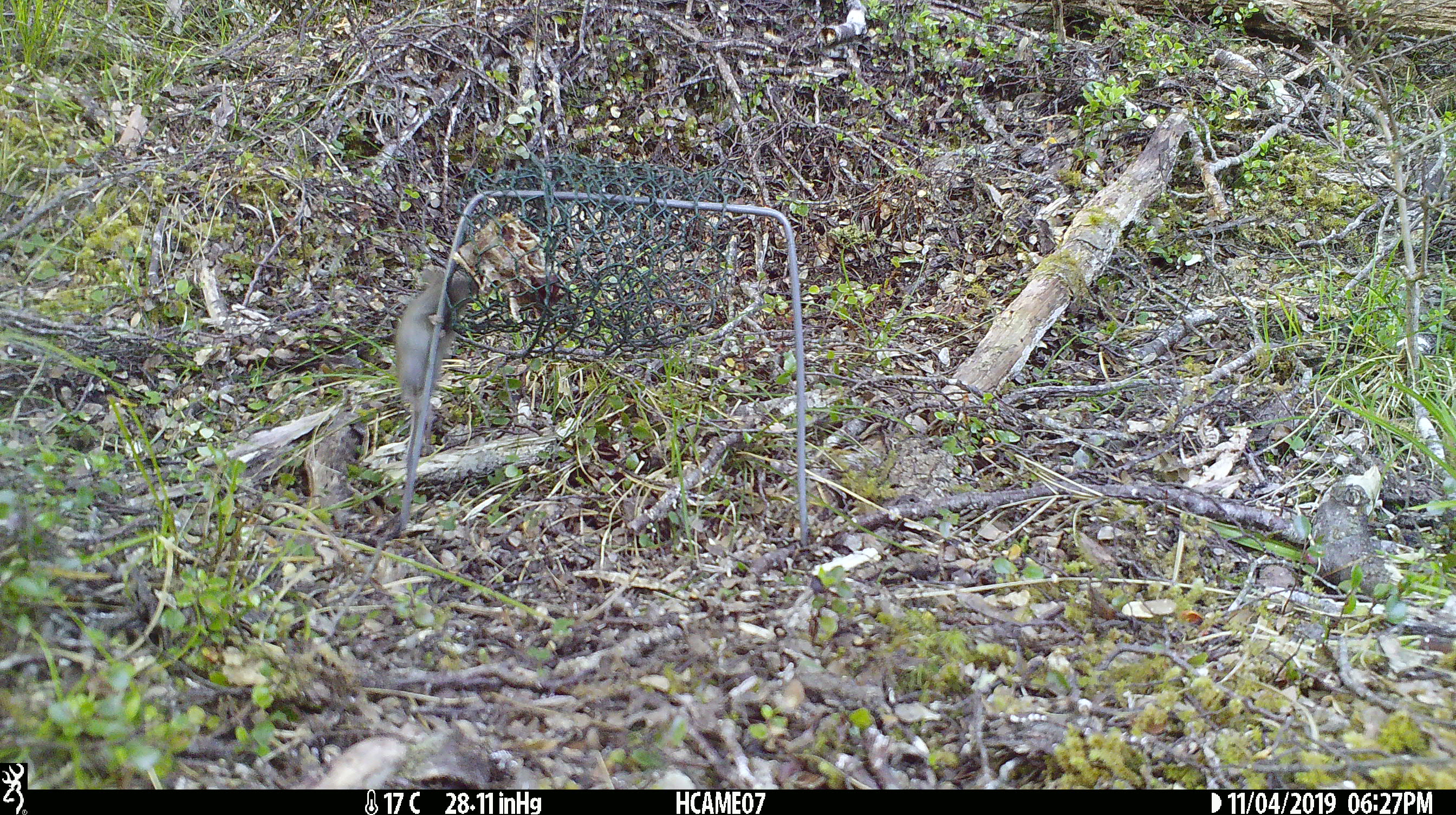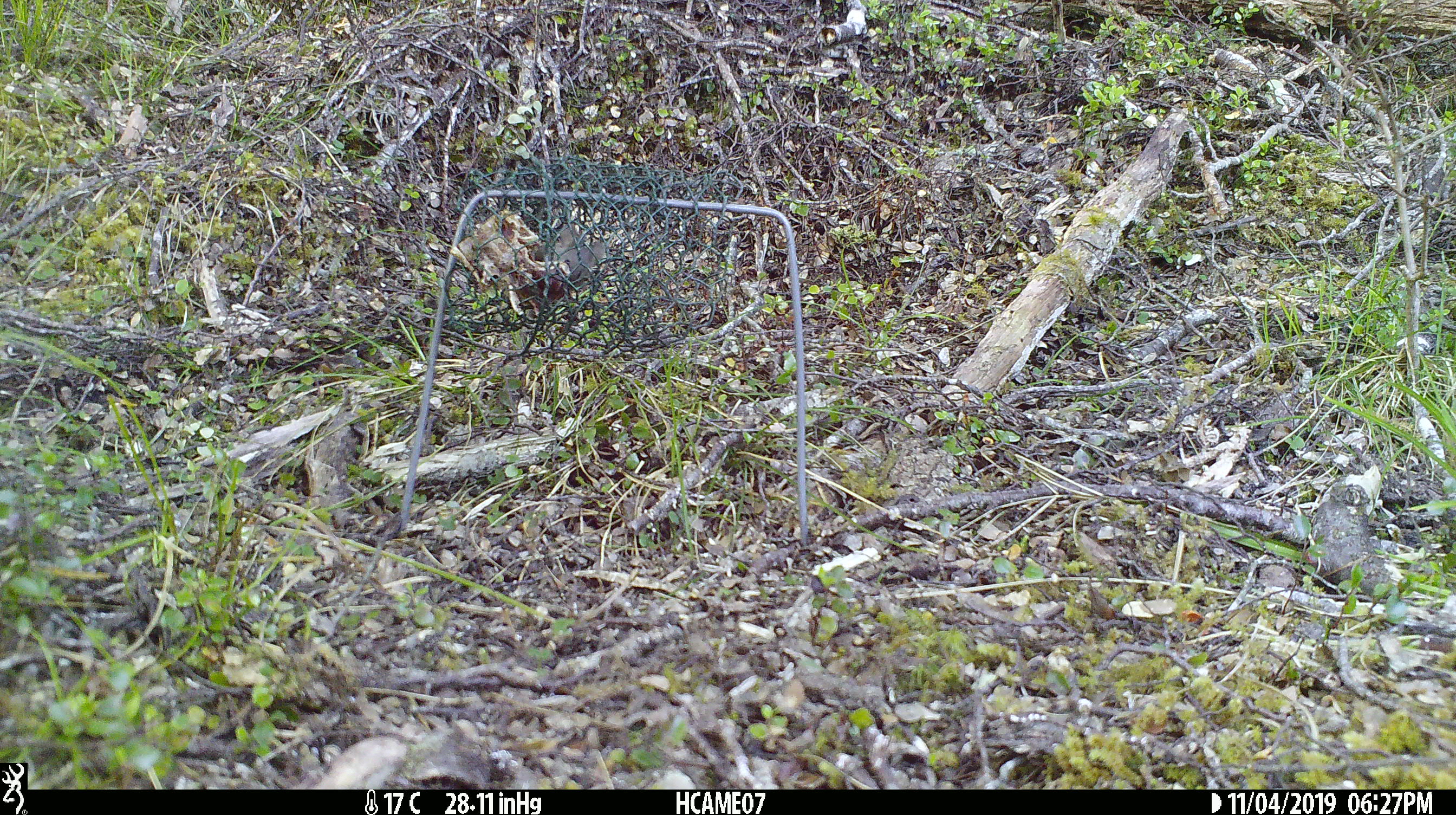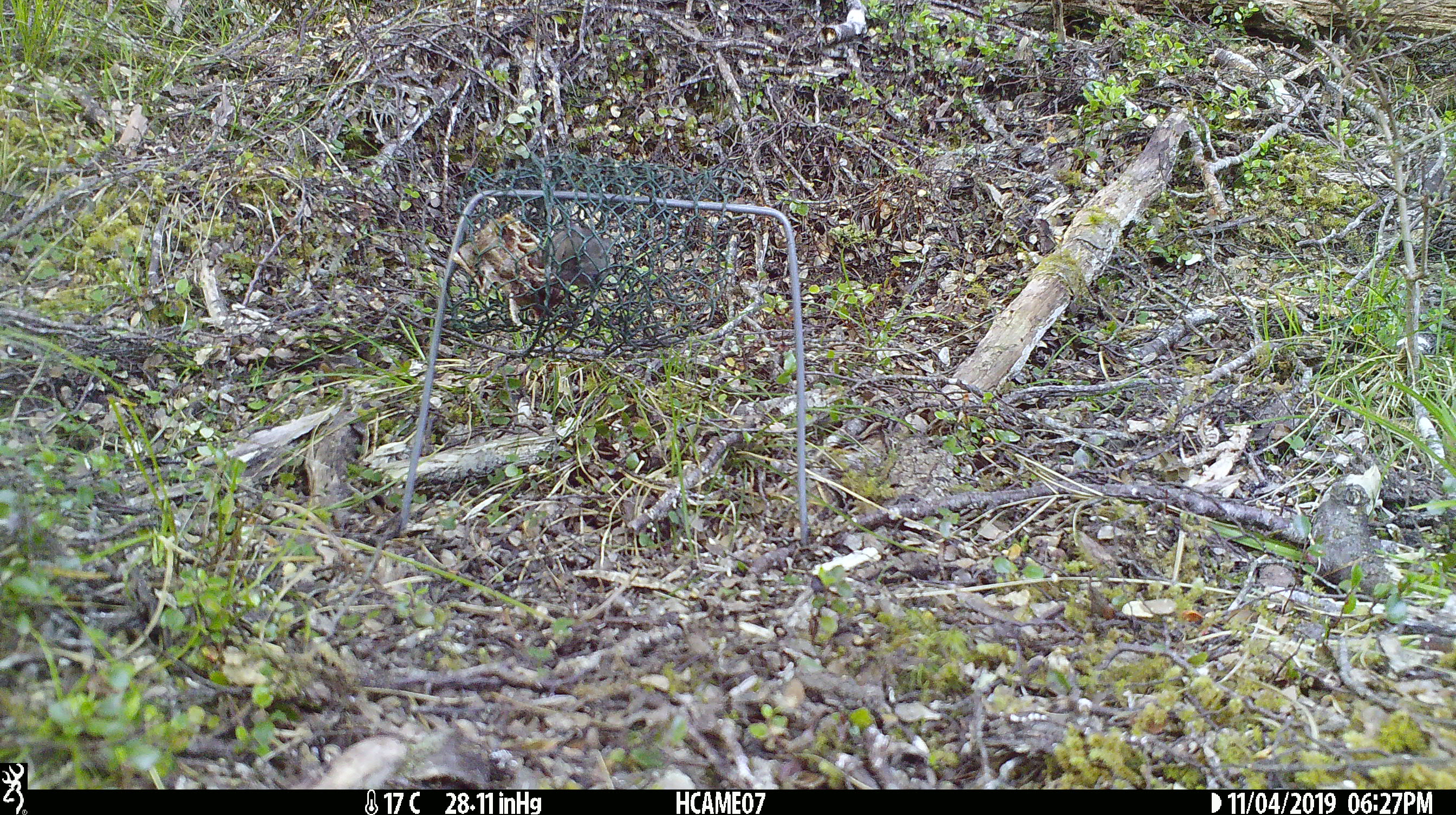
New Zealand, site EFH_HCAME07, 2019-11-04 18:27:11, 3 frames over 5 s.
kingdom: Animalia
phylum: Chordata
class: Mammalia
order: Rodentia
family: Muridae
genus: Mus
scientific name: Mus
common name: mouse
Mouse (Mus).